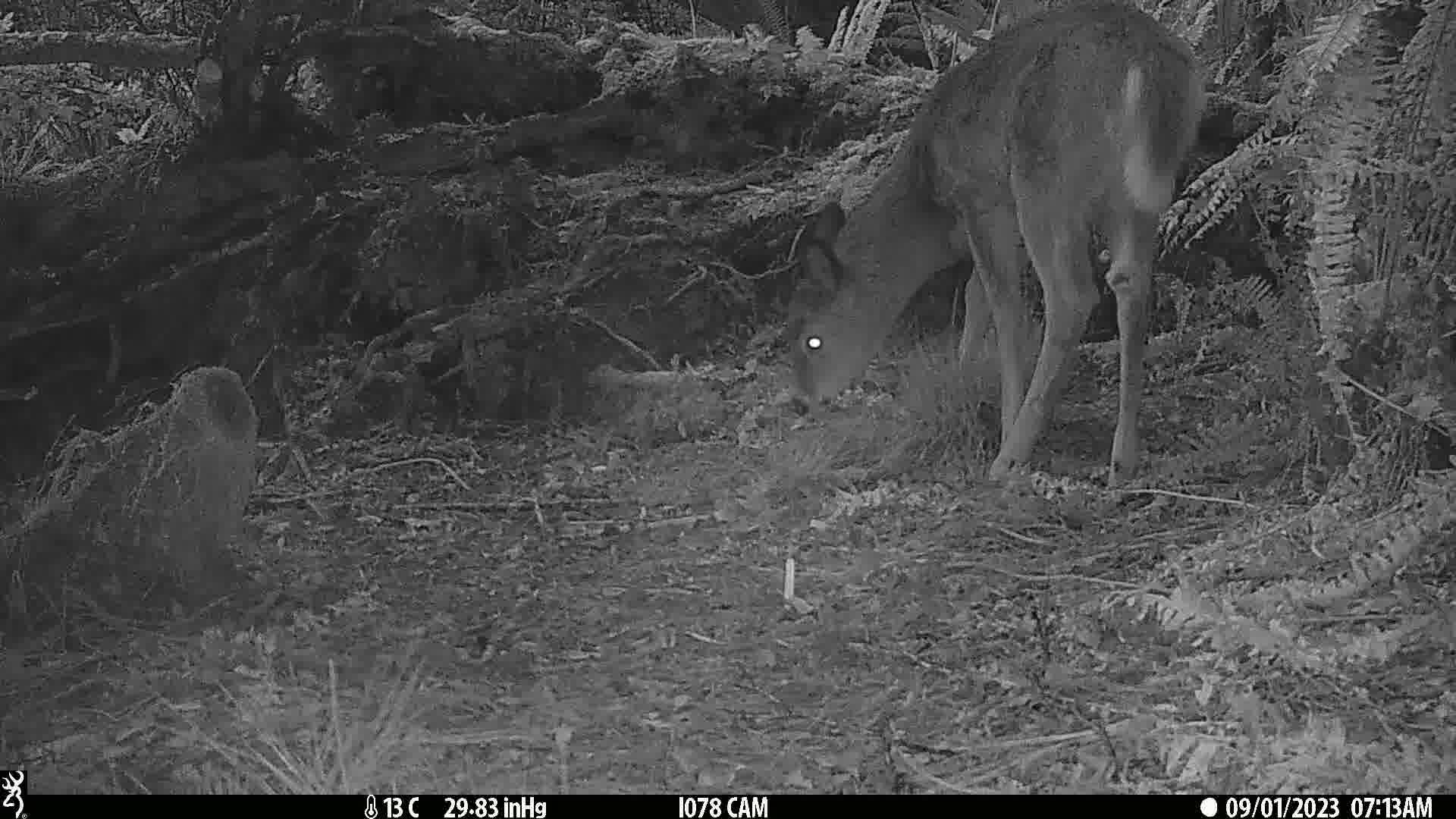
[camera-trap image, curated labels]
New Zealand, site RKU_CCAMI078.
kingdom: Animalia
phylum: Chordata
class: Mammalia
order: Artiodactyla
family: Cervidae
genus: Odocoileus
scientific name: Odocoileus virginianus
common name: white-tailed deer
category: white tailed deer